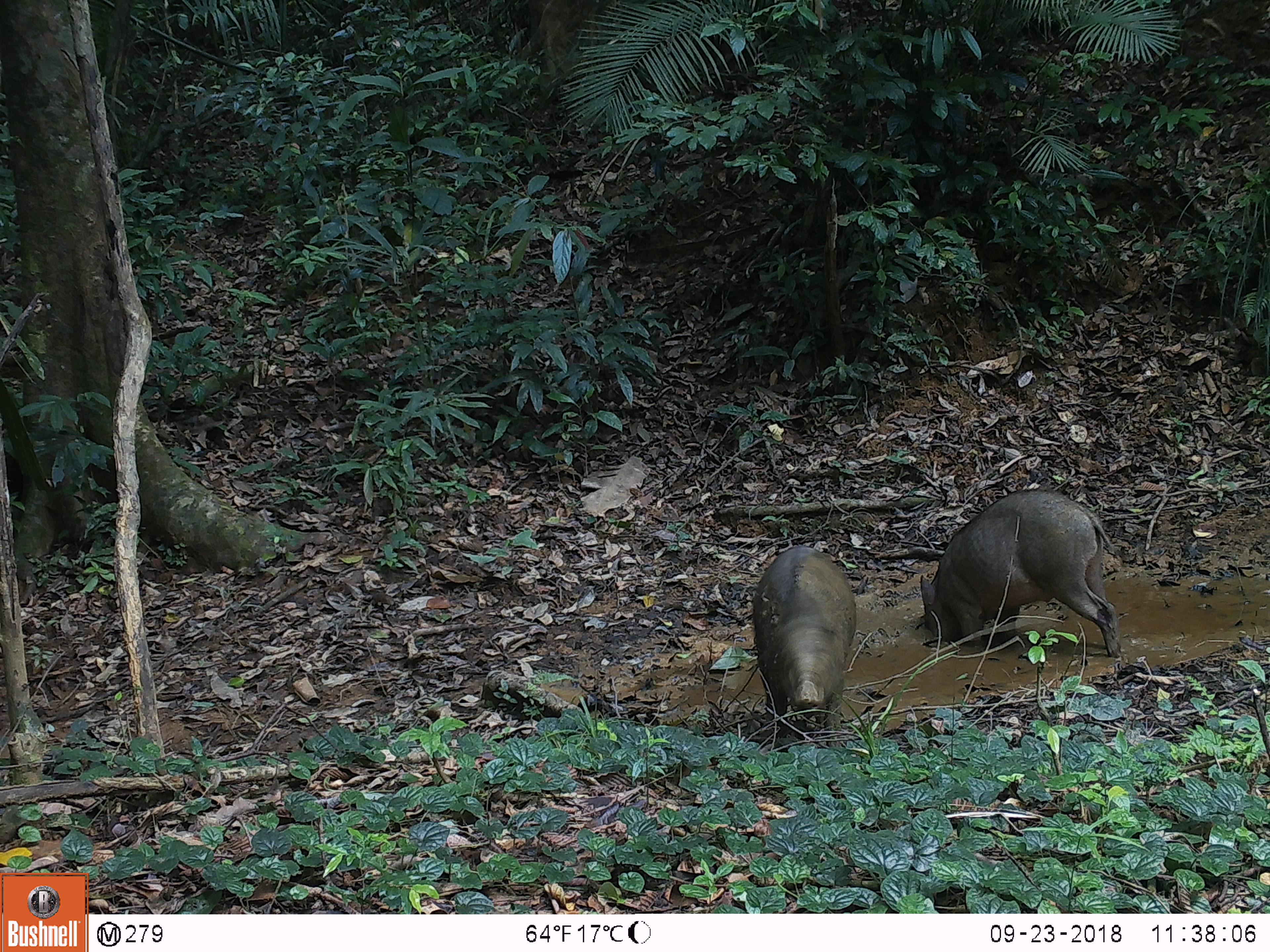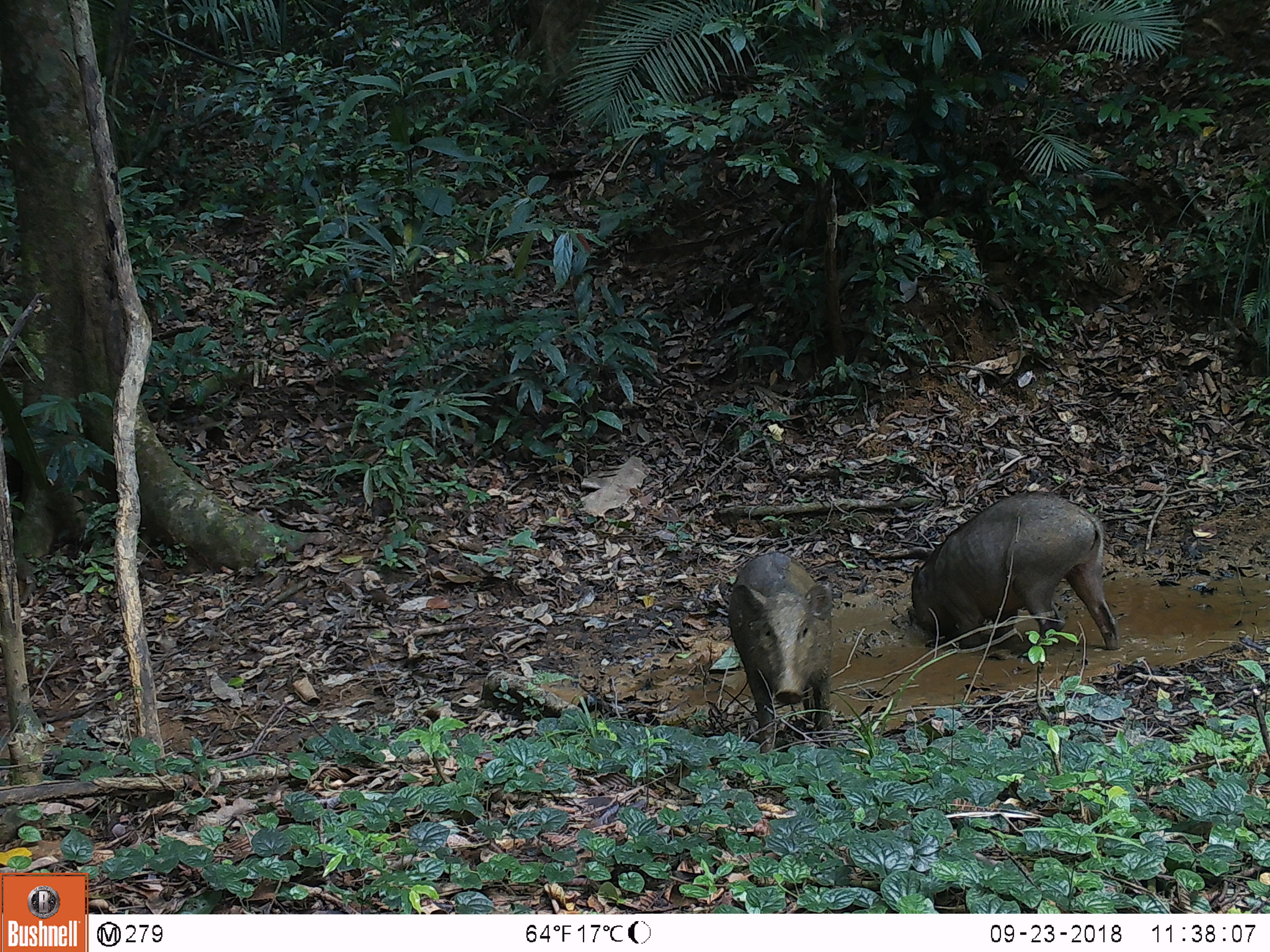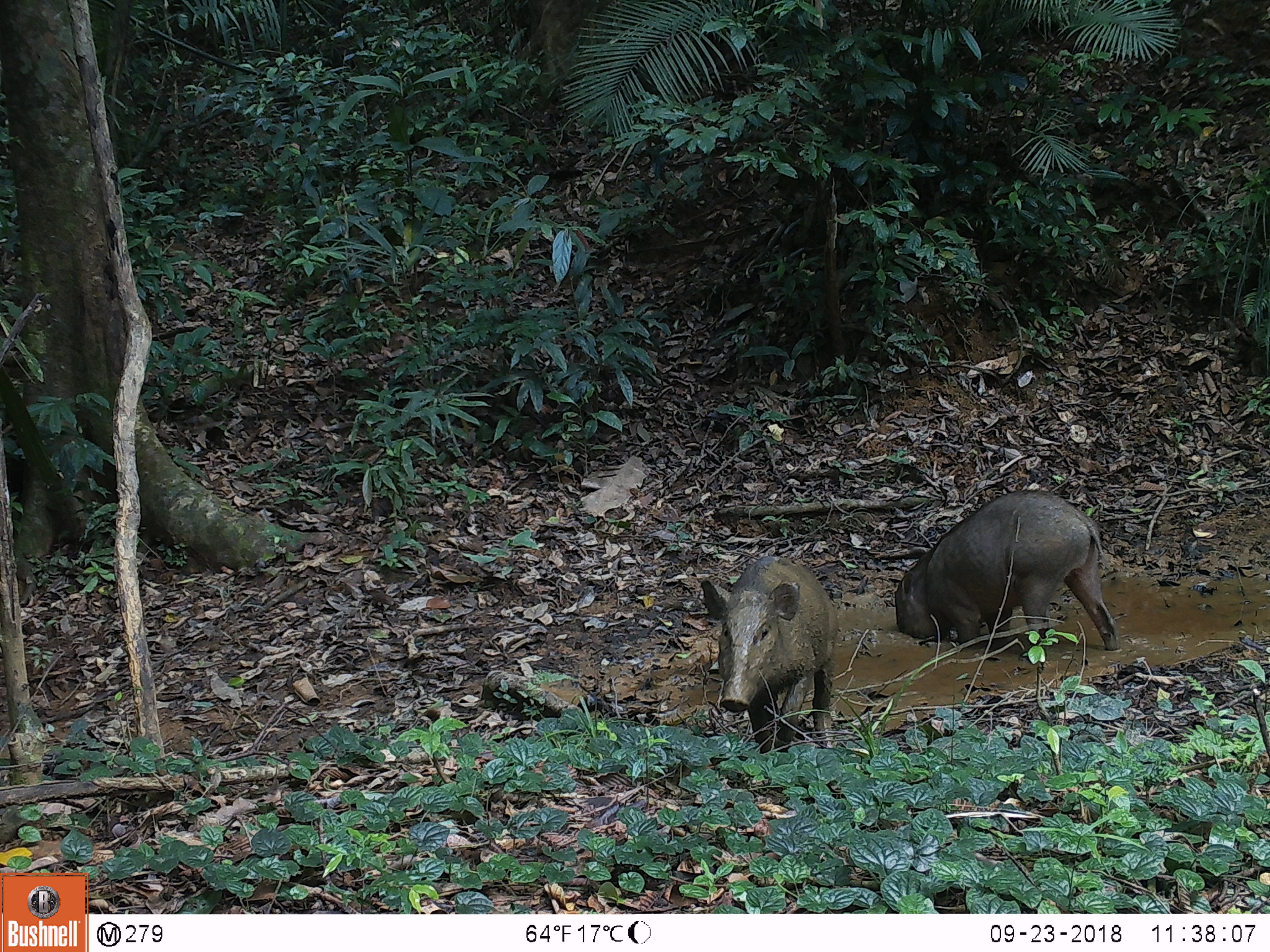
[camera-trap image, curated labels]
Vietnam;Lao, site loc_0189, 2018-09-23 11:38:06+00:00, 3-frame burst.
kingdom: Animalia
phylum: Chordata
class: Mammalia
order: Artiodactyla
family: Suidae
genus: Sus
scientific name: Sus scrofa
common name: eurasian wild pig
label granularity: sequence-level